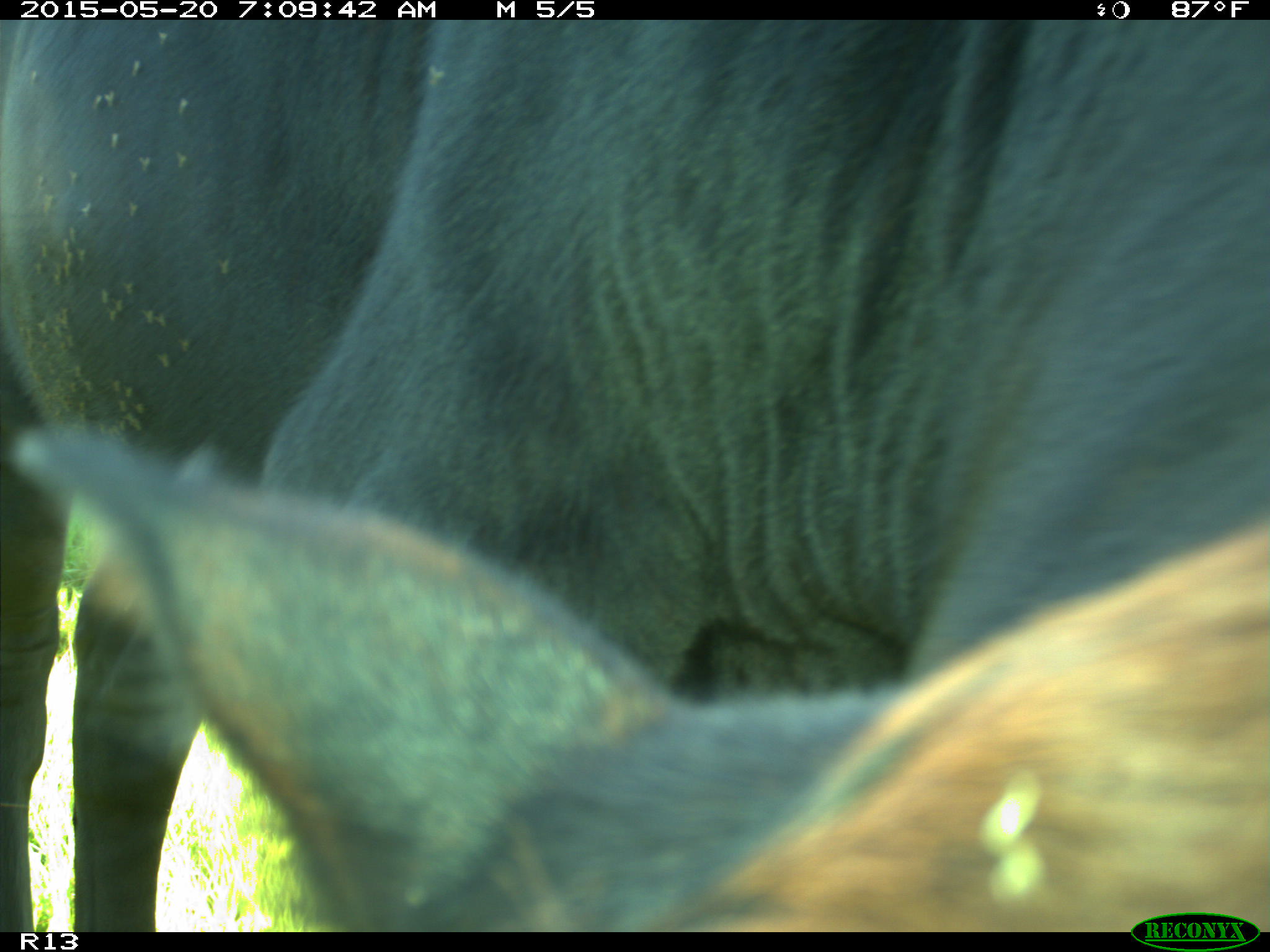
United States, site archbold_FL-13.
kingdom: Animalia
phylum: Chordata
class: Mammalia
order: Artiodactyla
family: Bovidae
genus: Bos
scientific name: Bos taurus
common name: domestic cow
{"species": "Bos taurus (domestic cow)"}